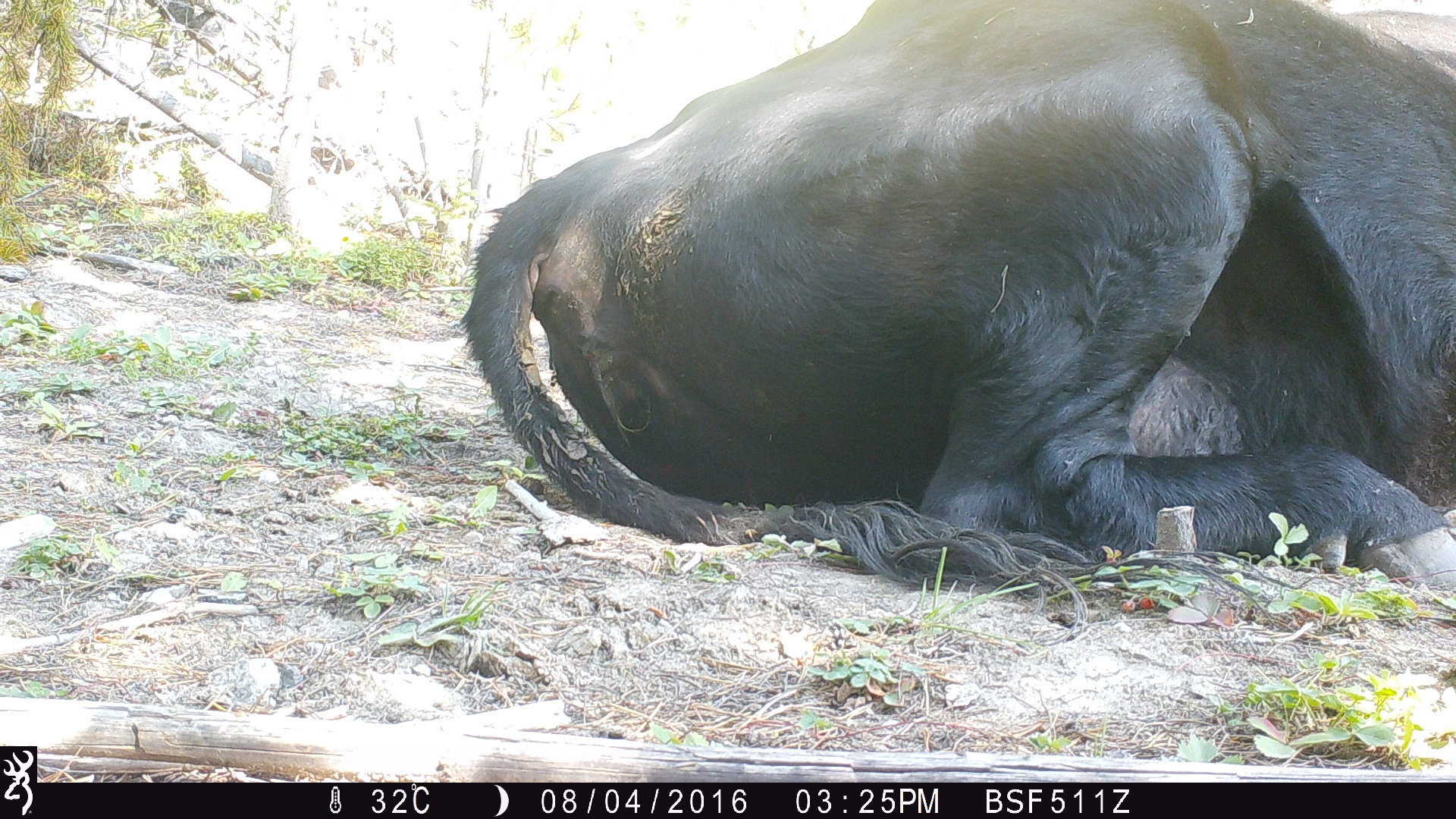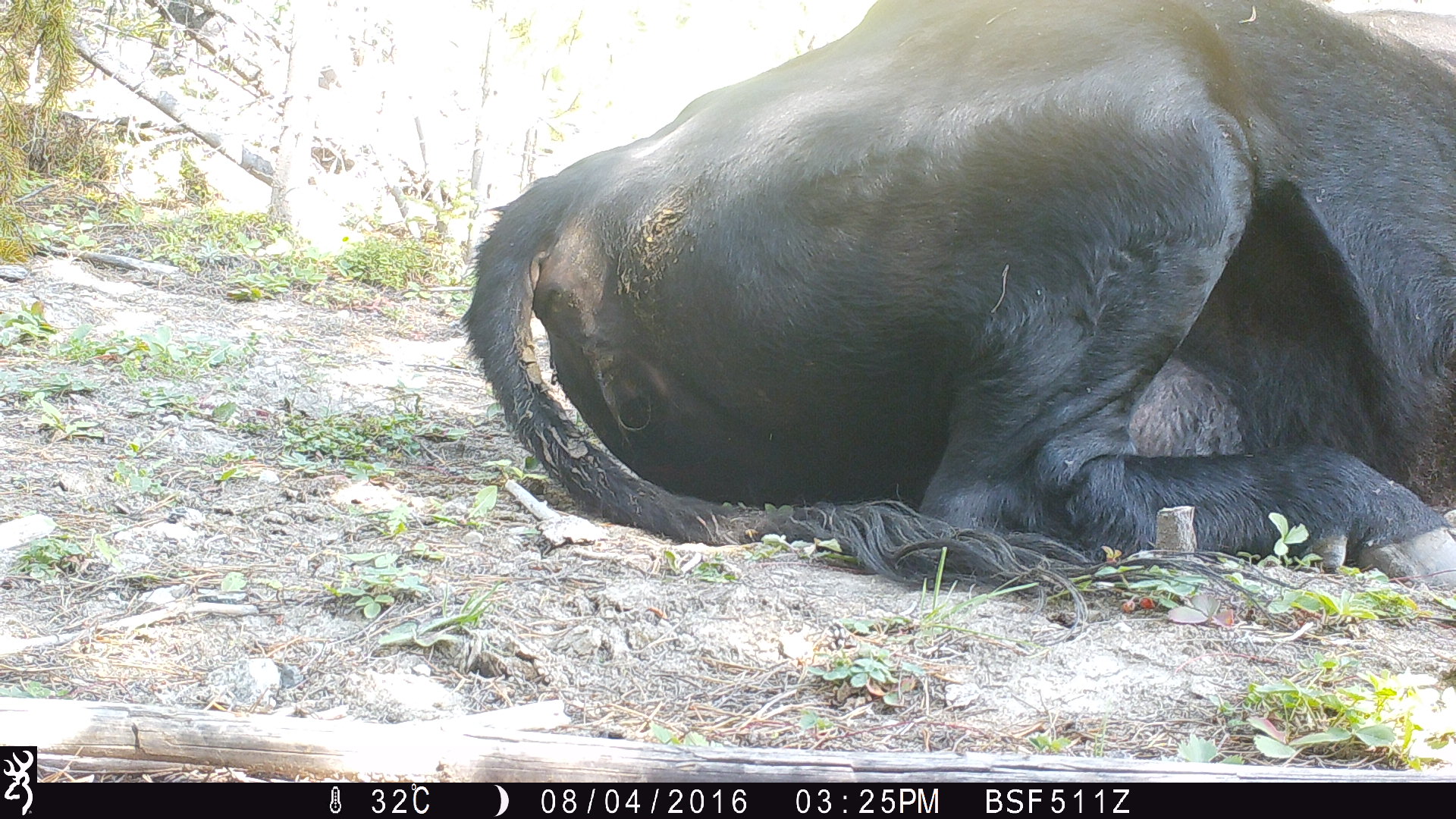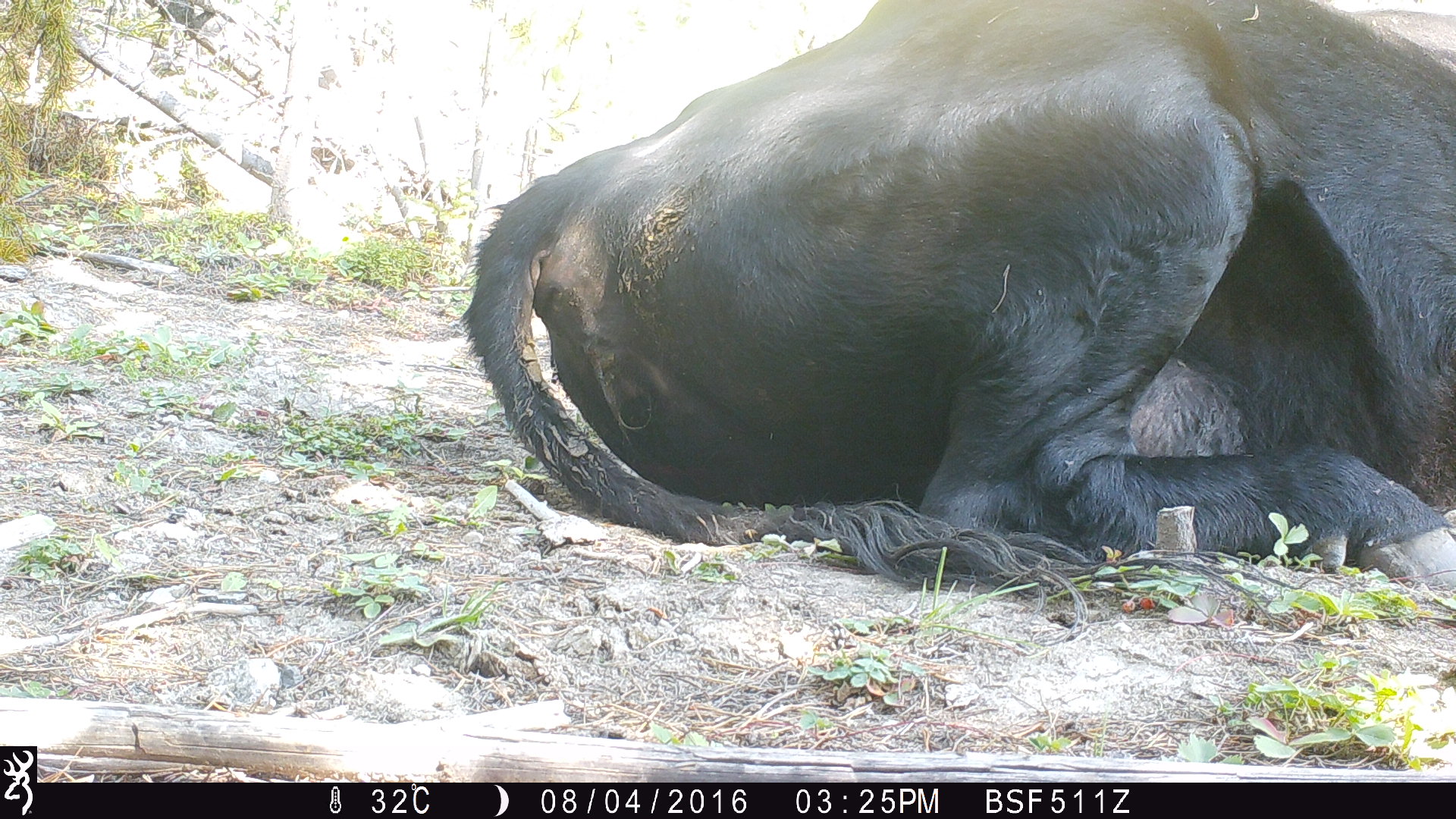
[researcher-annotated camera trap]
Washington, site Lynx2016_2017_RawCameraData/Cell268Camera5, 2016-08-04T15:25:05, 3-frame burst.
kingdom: Animalia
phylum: Chordata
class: Mammalia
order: Artiodactyla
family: Bovidae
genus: Bos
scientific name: Bos taurus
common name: domestic cattle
Domestic cattle (Bos taurus). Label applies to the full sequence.